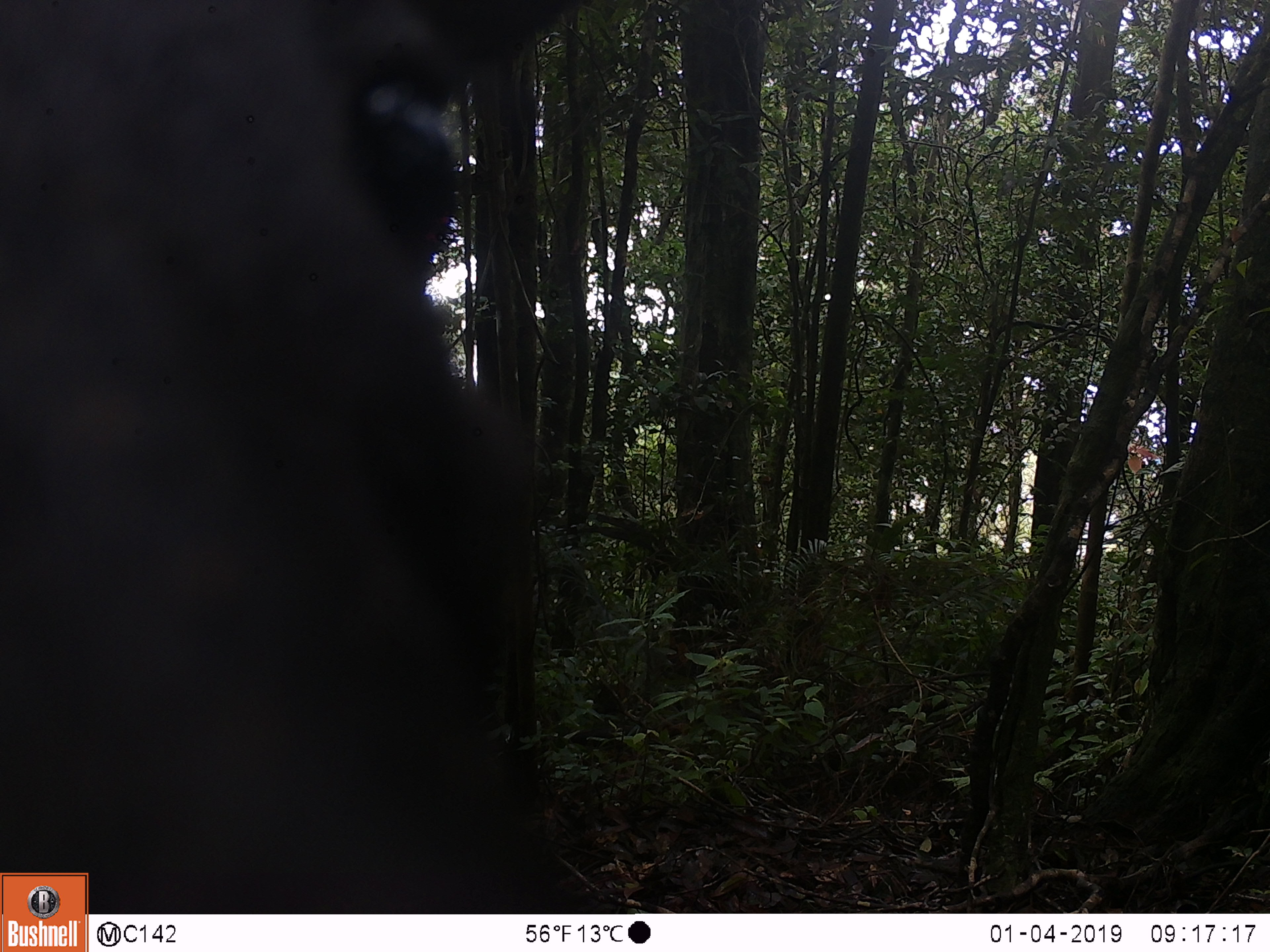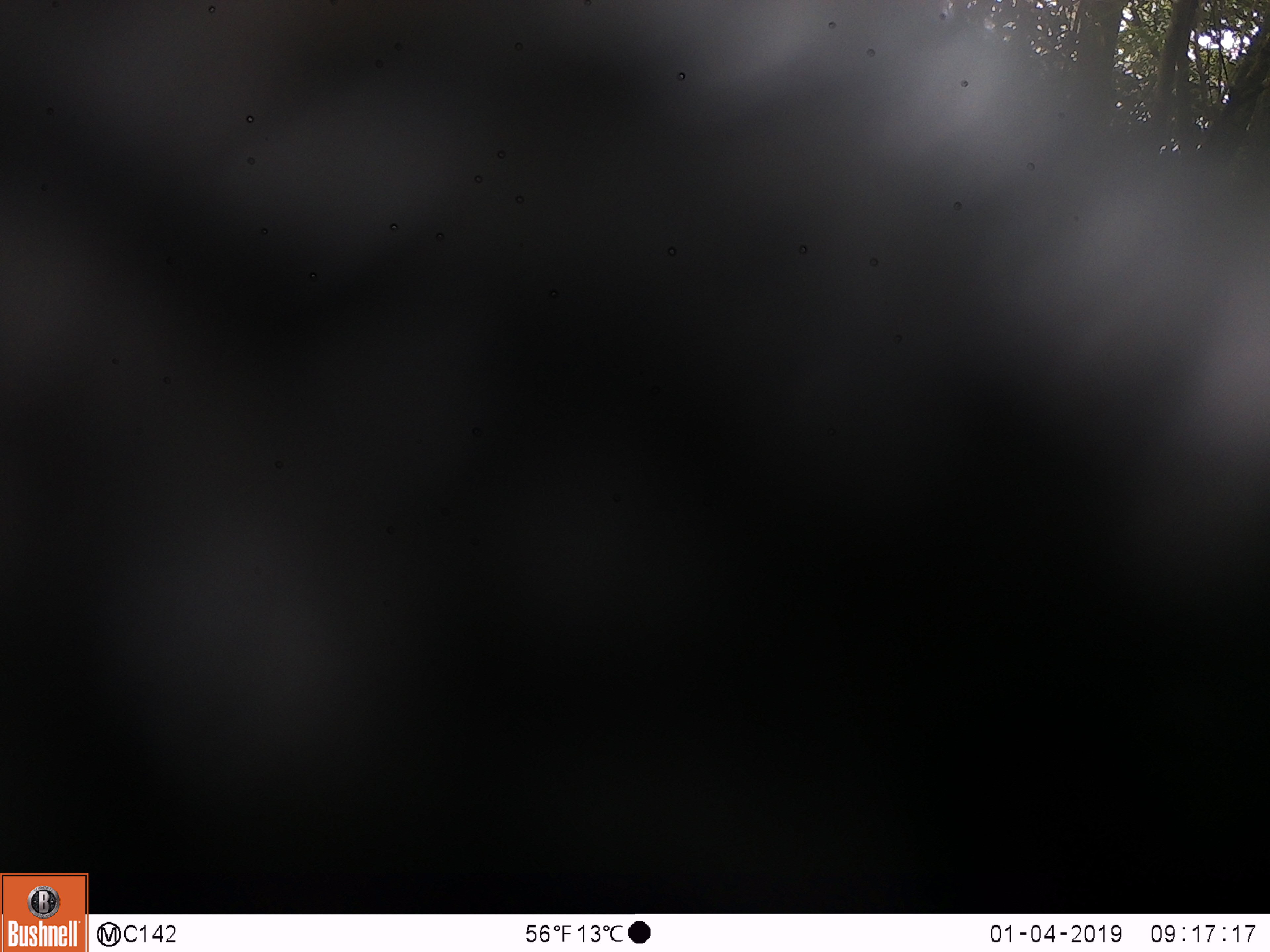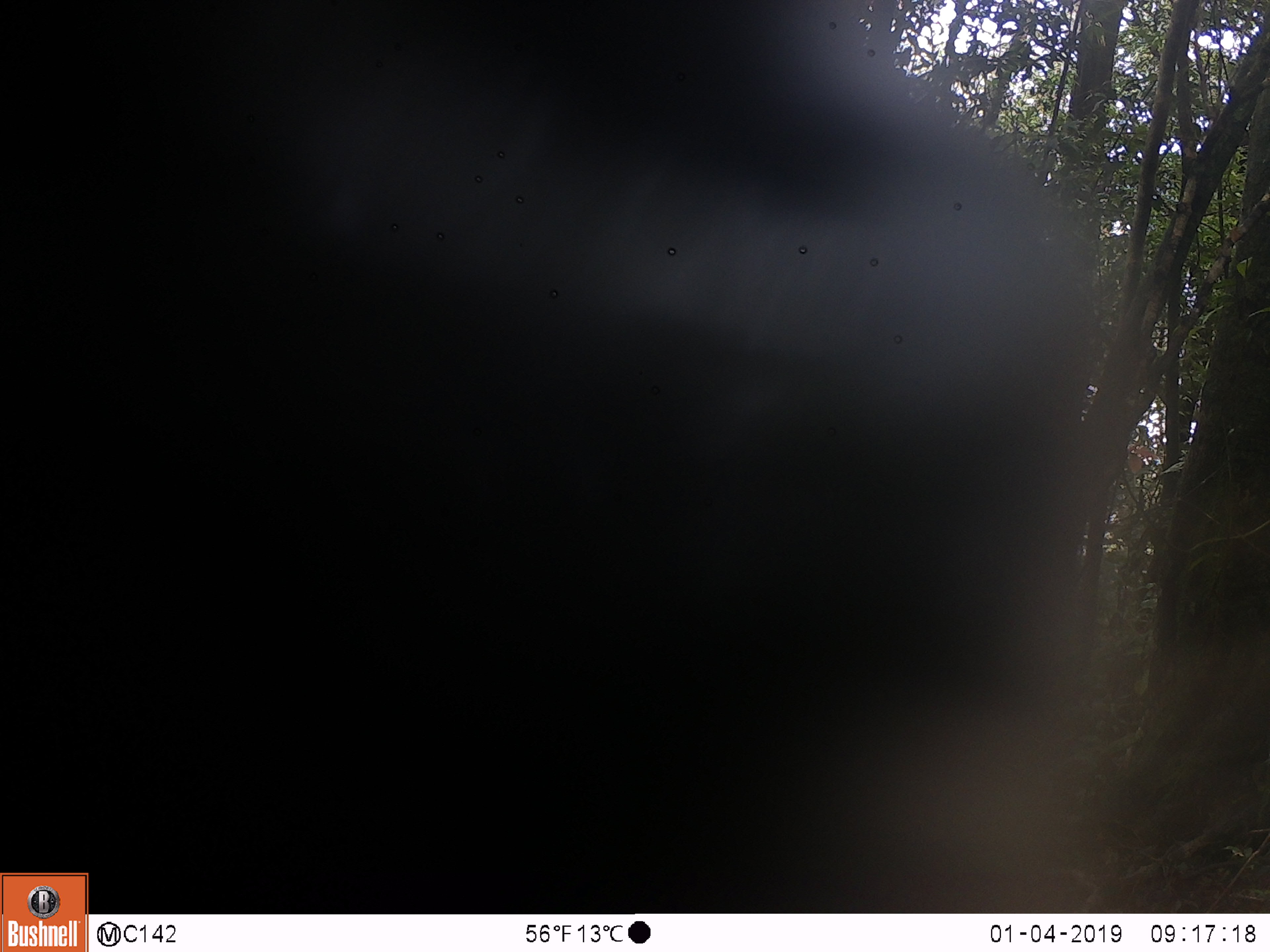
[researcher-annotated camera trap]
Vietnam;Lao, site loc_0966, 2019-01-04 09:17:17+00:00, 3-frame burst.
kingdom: Animalia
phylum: Chordata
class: Mammalia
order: Artiodactyla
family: Bovidae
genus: Capricornis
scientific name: Capricornis sumatraensis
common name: chinese serow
Chinese serow (Capricornis sumatraensis). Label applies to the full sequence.